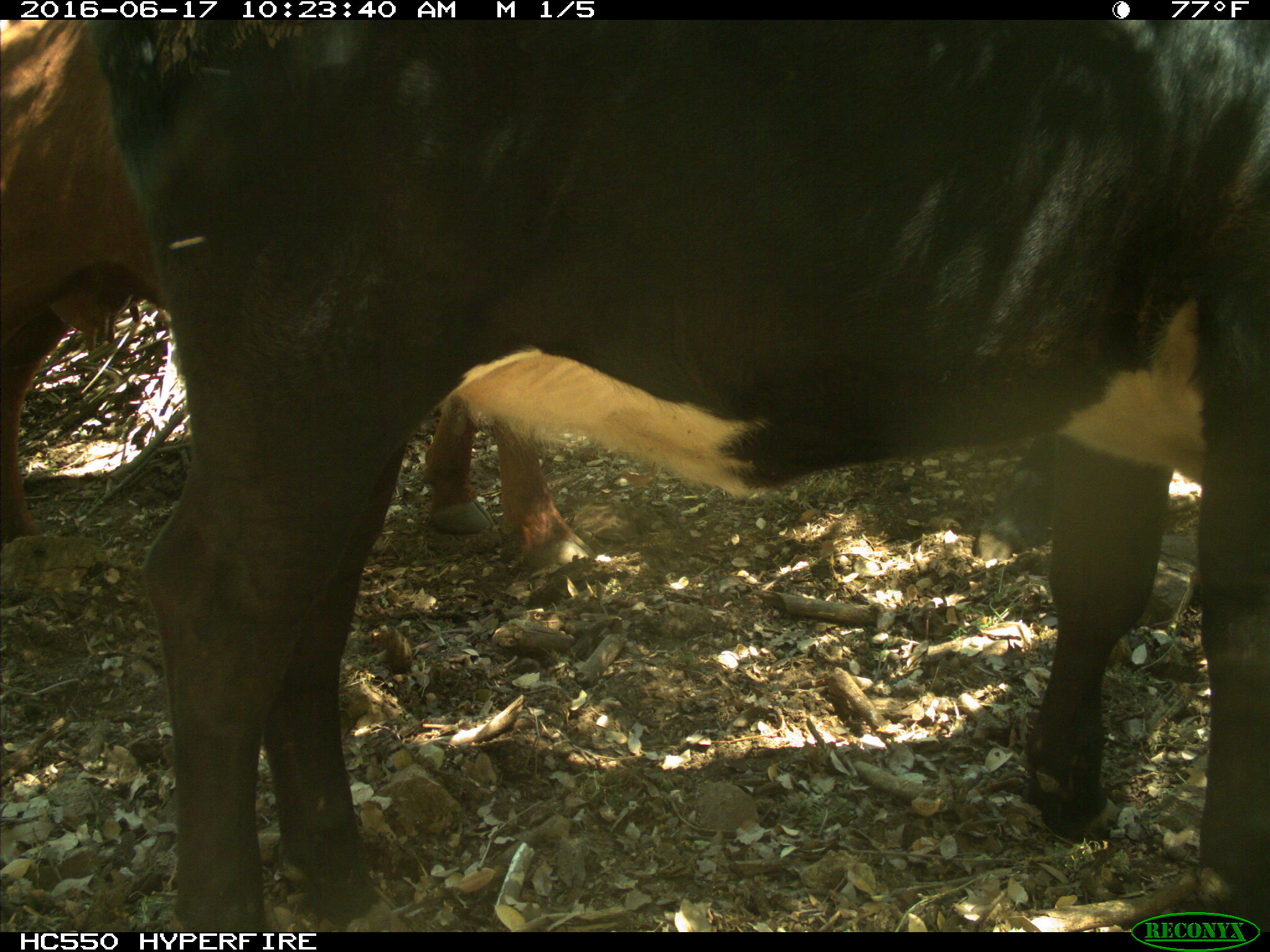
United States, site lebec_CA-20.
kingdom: Animalia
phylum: Chordata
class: Mammalia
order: Artiodactyla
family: Bovidae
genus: Bos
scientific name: Bos taurus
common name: domestic cow